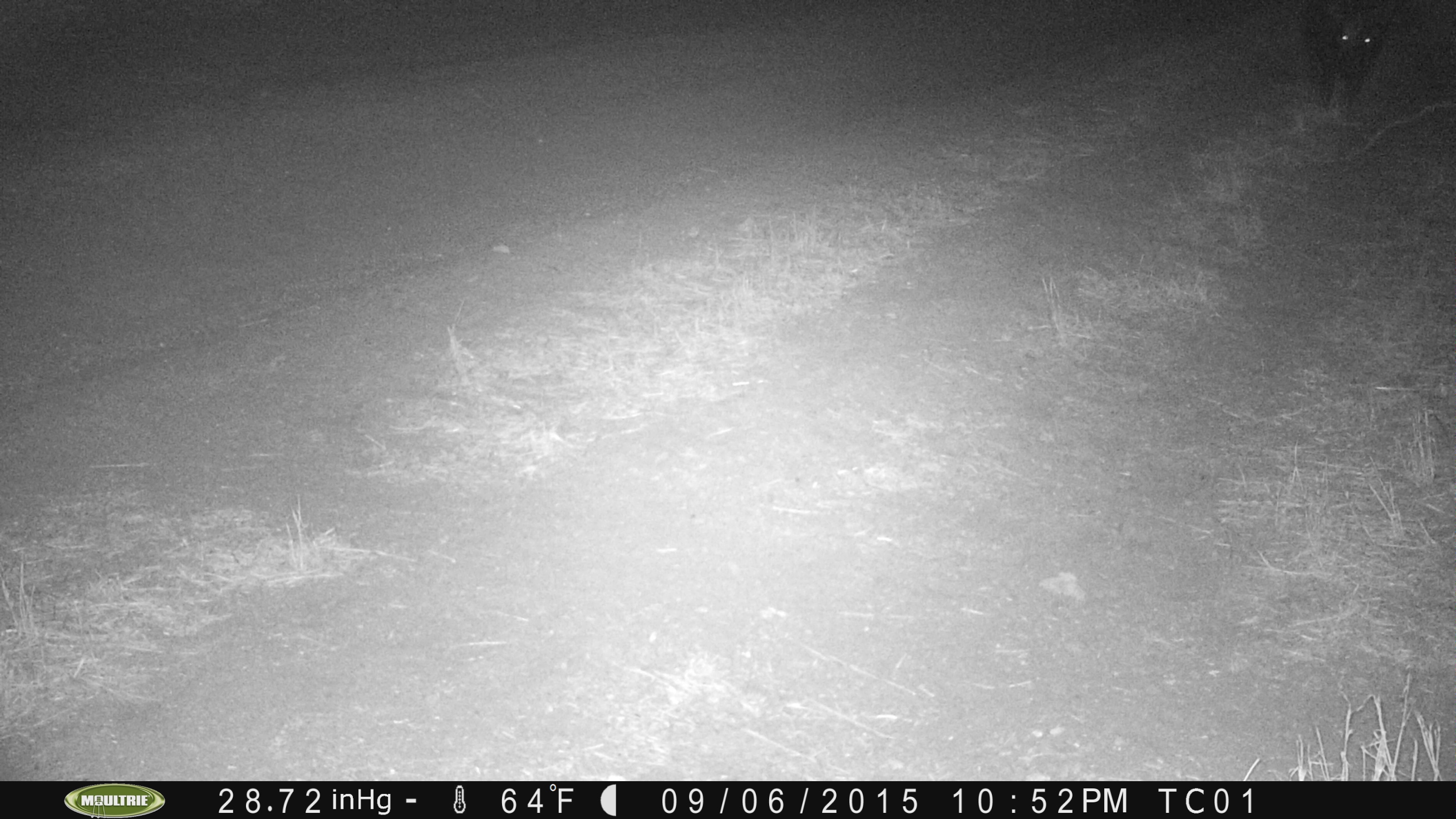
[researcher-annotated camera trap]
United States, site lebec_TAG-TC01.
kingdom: Animalia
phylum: Chordata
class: Mammalia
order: Artiodactyla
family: Suidae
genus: Sus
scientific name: Sus scrofa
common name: wild boar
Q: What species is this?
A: Sus scrofa (wild boar).